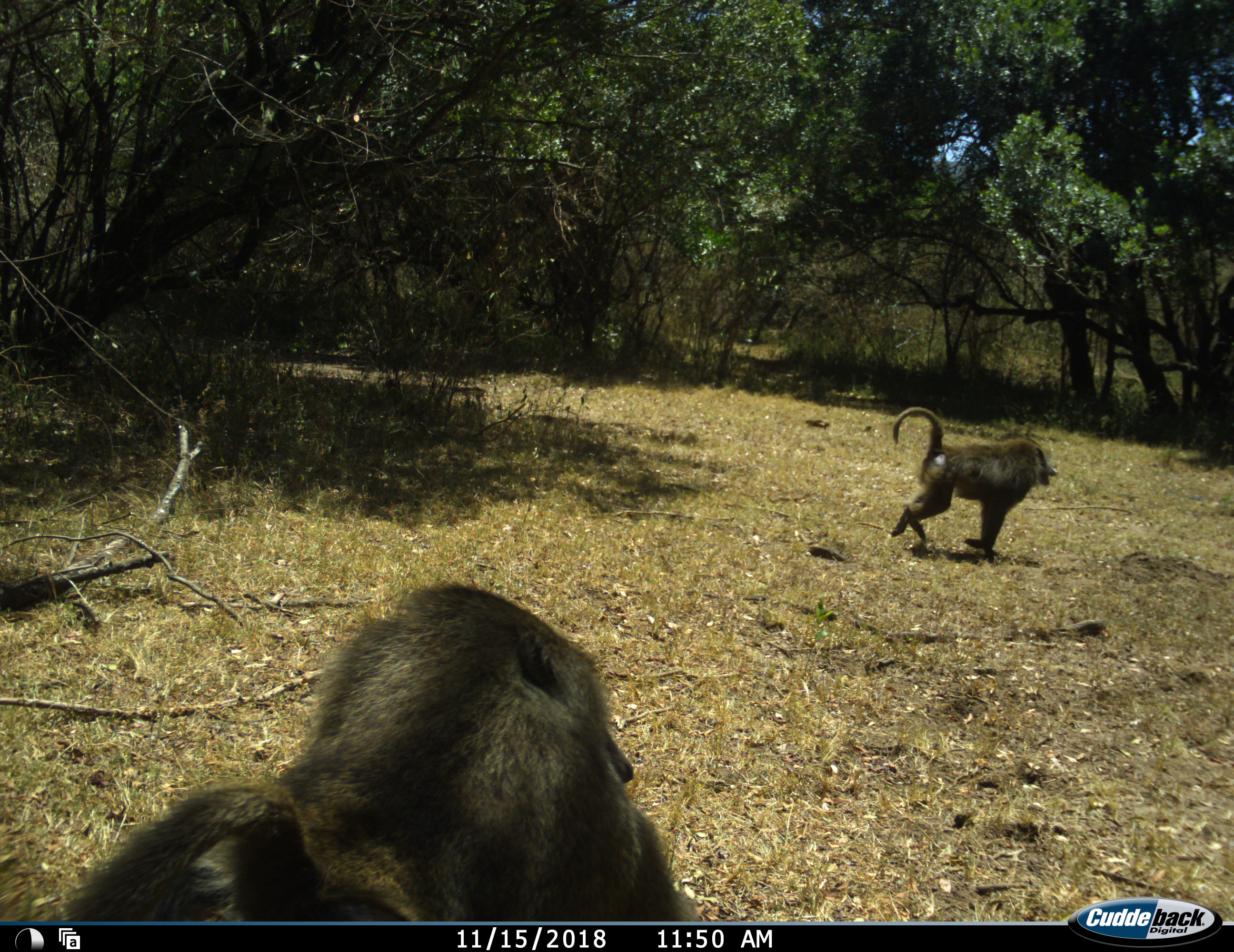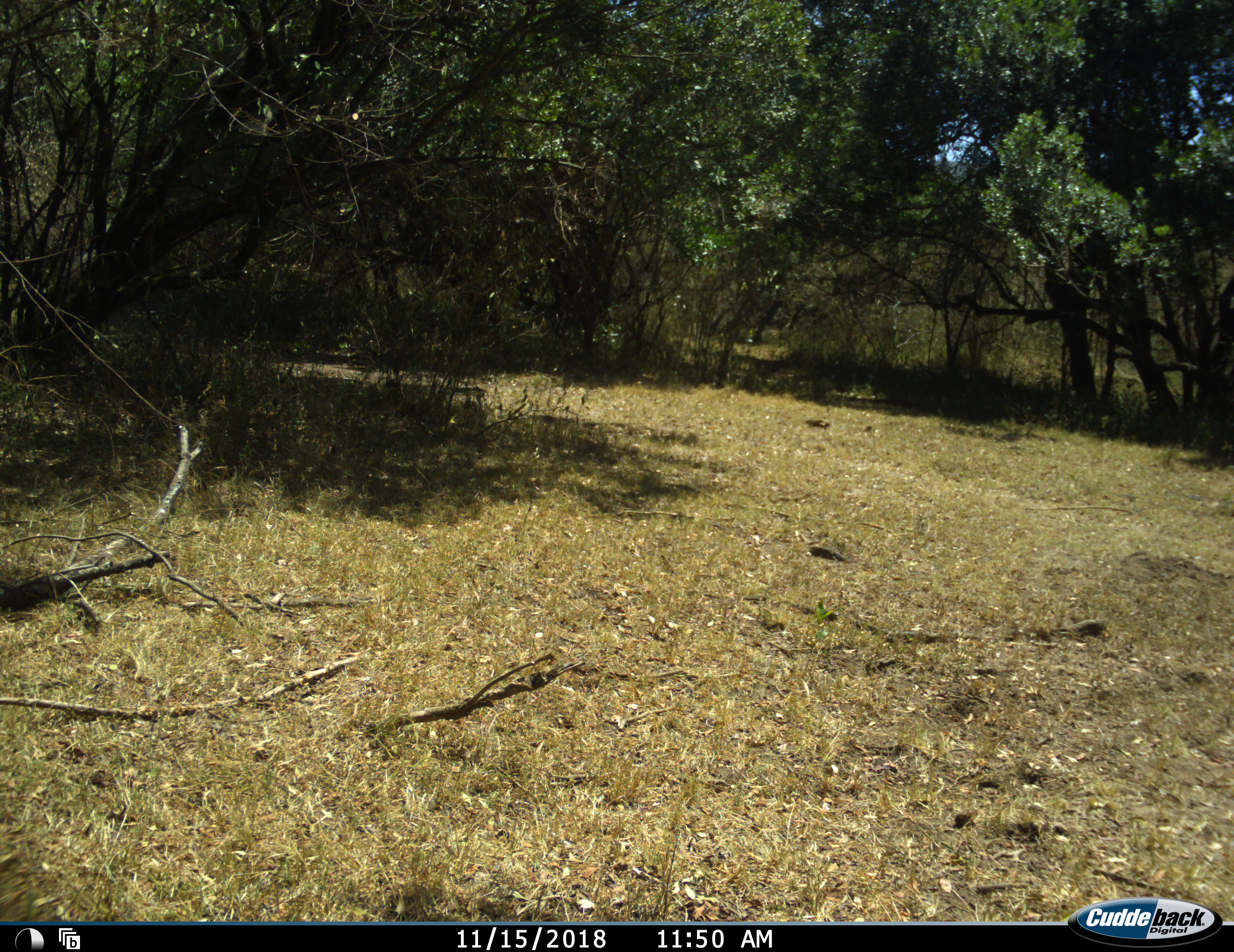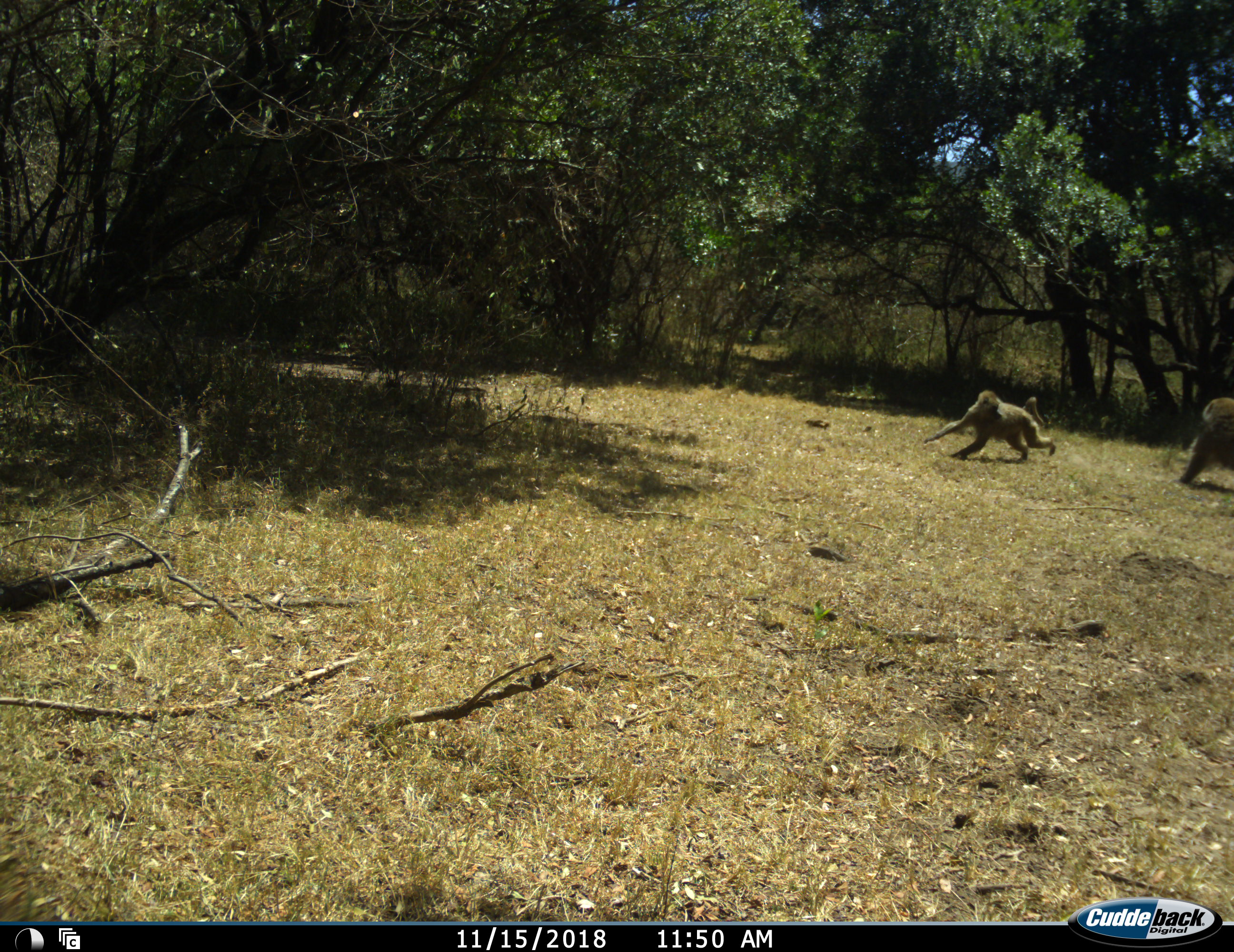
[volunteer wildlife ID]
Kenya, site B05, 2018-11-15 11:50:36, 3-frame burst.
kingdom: Animalia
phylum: Chordata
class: Mammalia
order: Primates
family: Cercopithecidae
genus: Papio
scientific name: Papio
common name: baboon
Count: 3.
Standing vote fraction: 20%.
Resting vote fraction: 0%.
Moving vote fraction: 100%.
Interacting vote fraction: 20%.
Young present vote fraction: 0%.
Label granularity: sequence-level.